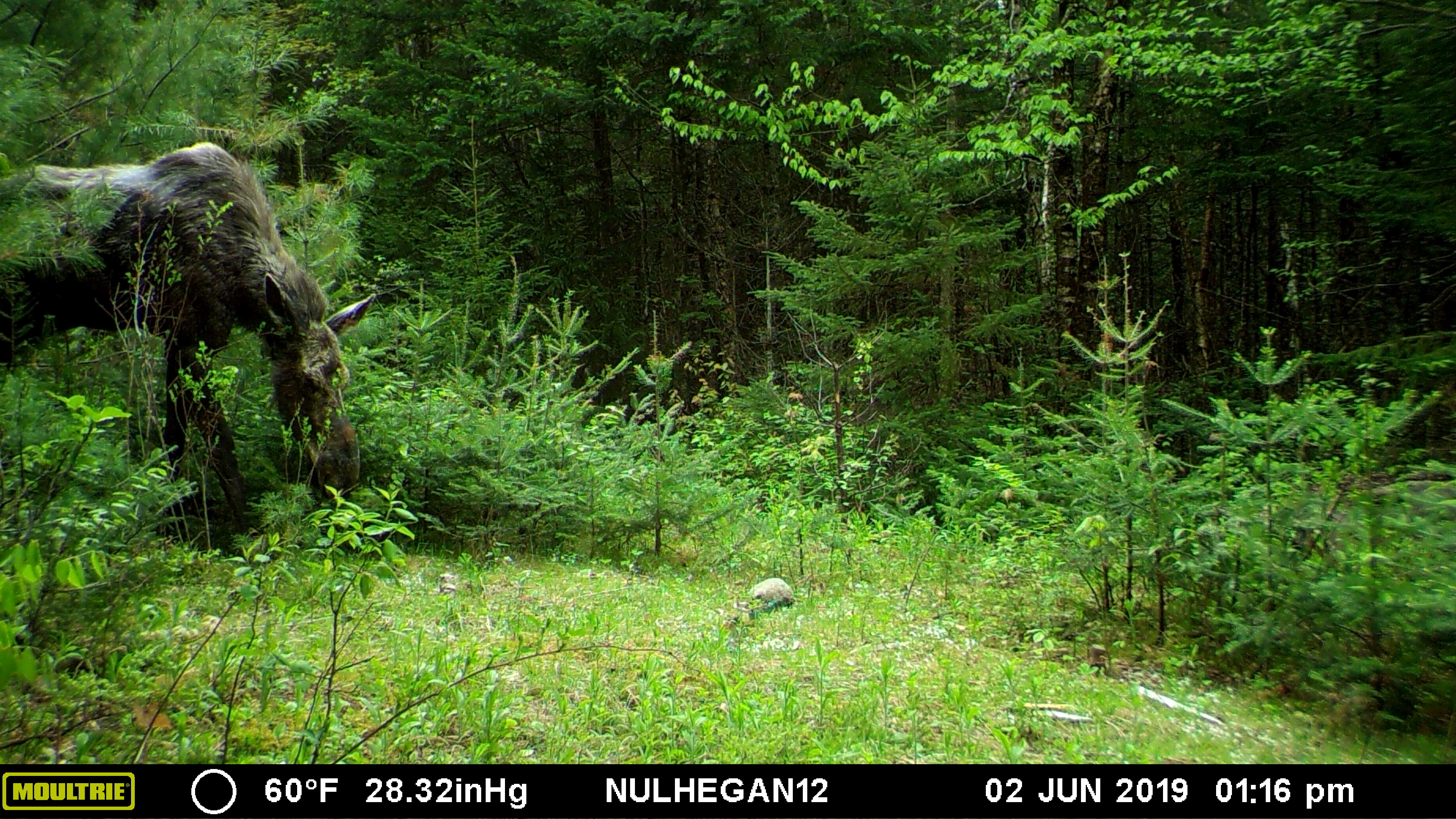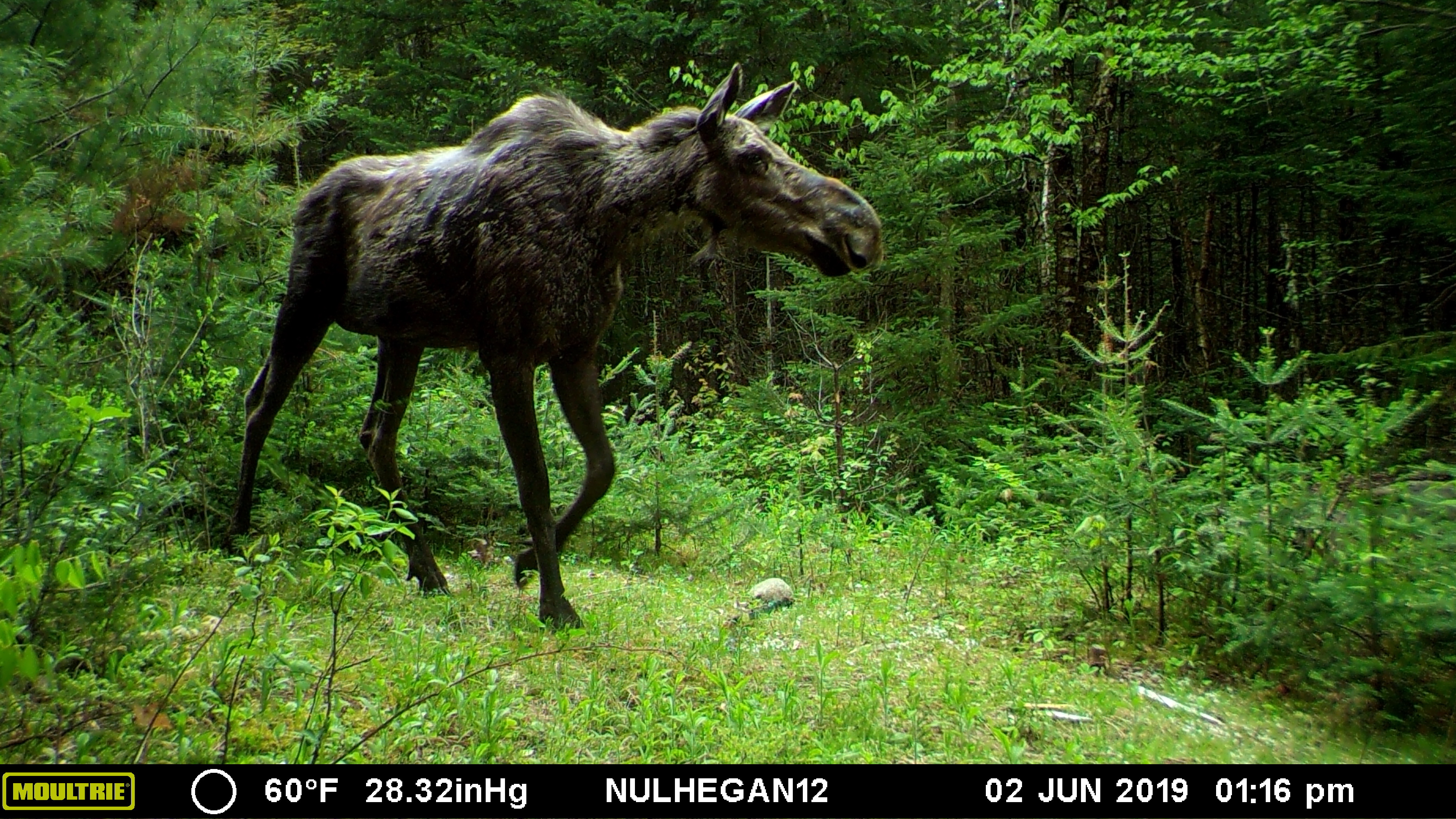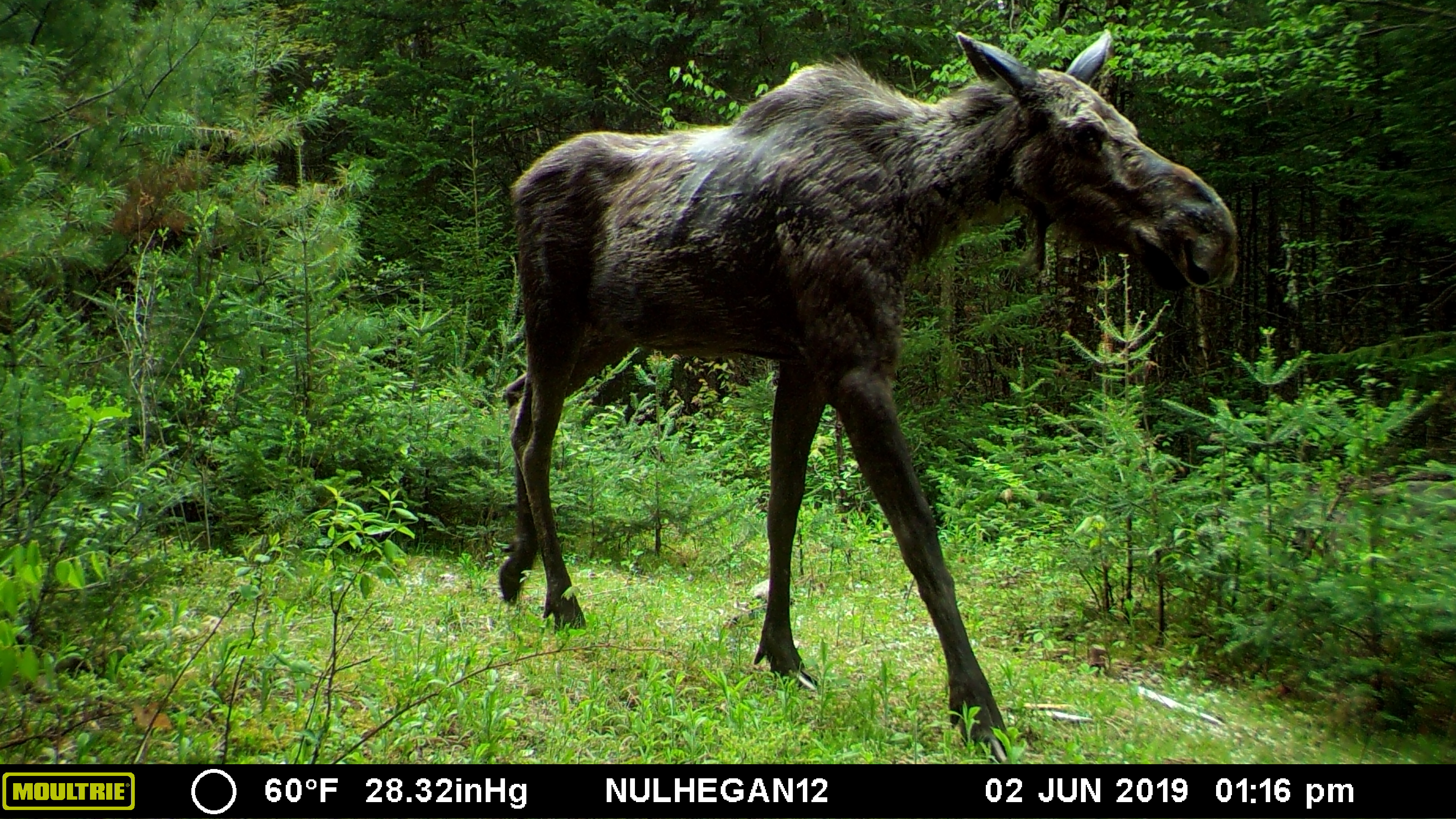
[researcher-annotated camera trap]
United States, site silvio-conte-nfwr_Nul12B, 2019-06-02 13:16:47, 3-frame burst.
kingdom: Animalia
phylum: Chordata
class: Mammalia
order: Artiodactyla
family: Cervidae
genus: Alces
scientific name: Alces alces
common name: moose